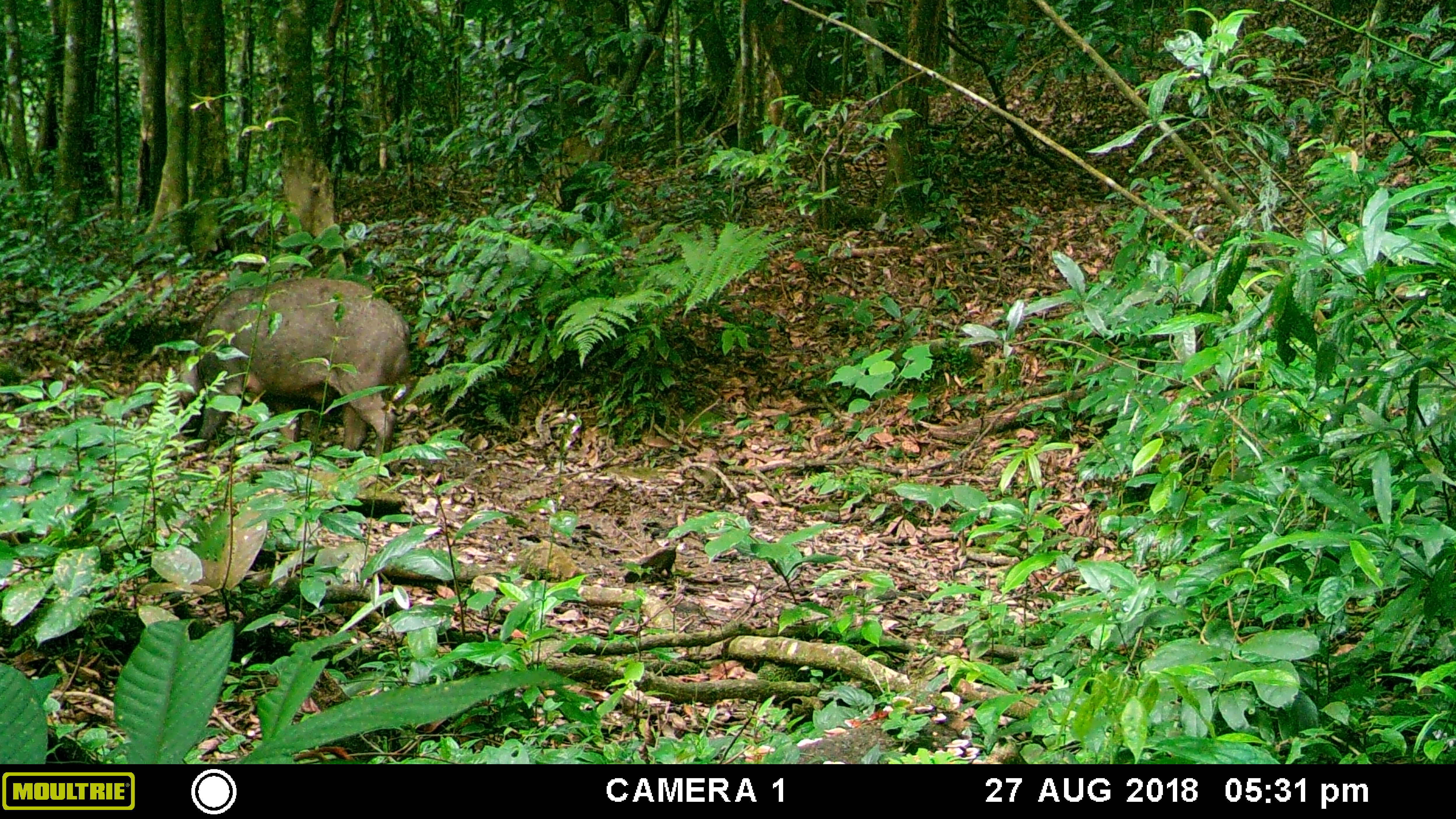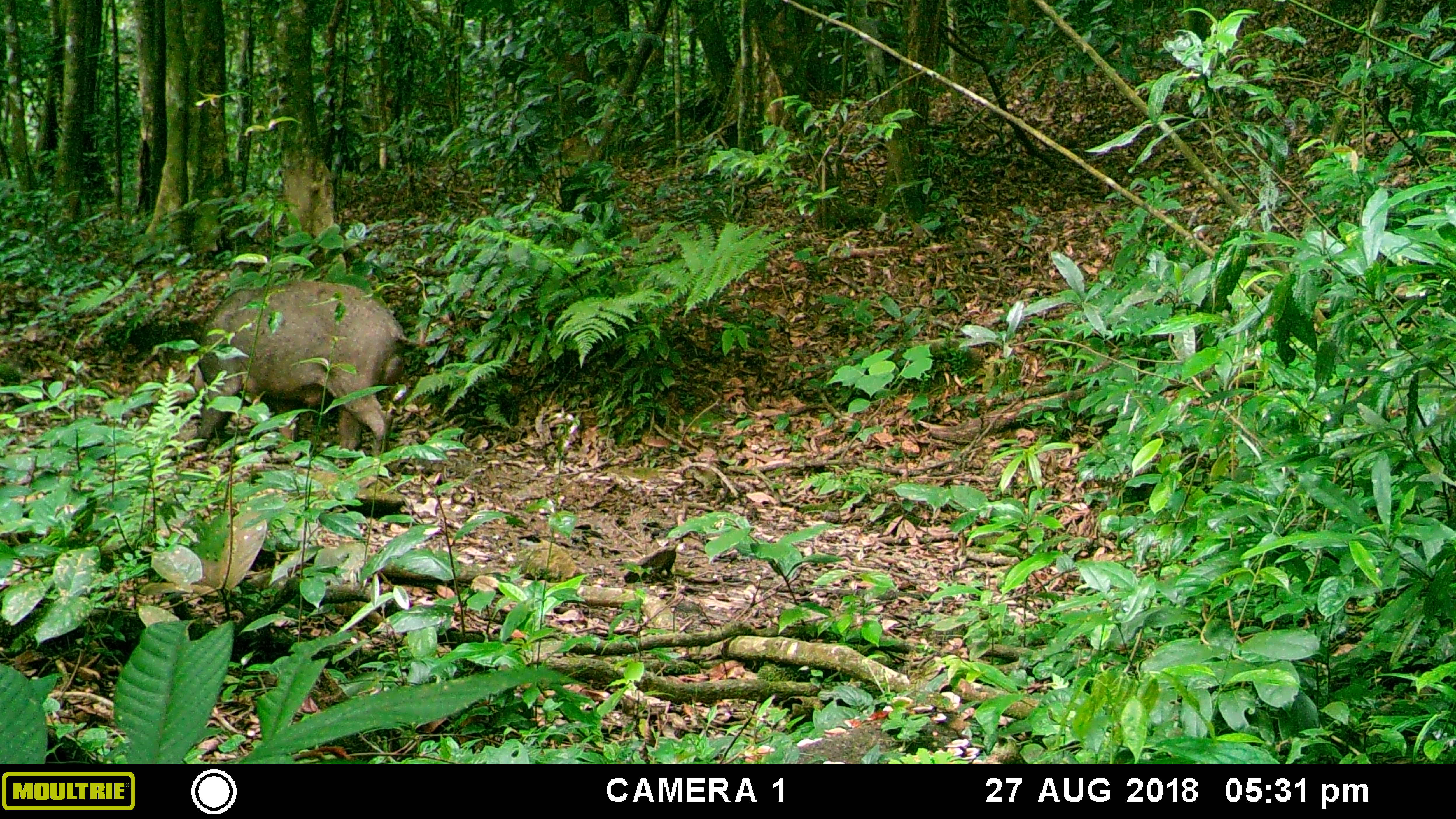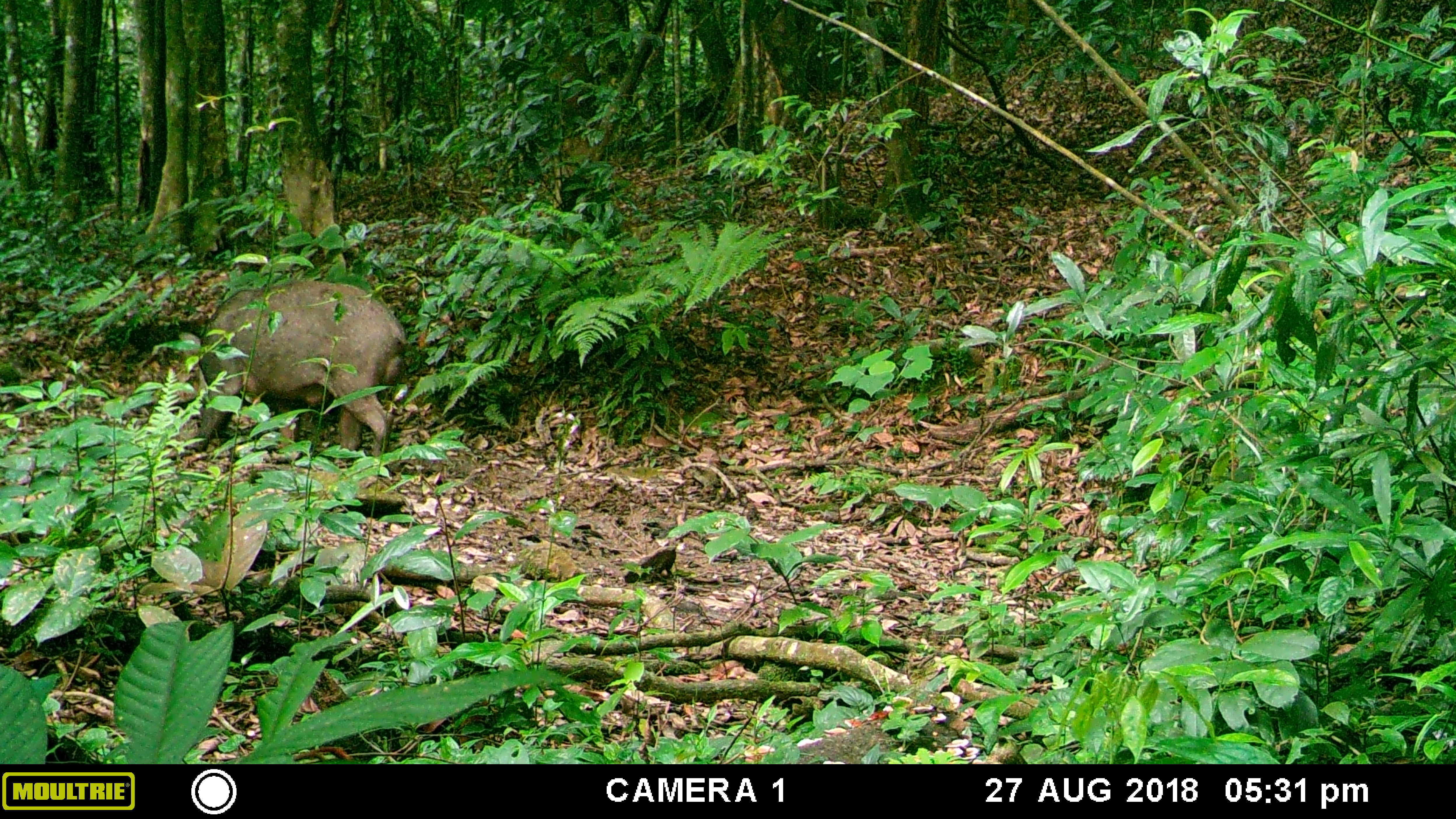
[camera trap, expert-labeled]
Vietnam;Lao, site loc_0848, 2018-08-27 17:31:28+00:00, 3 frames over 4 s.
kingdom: Animalia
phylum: Chordata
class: Mammalia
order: Artiodactyla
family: Suidae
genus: Sus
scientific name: Sus scrofa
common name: eurasian wild pig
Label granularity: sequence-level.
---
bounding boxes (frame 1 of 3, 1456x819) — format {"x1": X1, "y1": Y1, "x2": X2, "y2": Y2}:
eurasian wild pig: {"x1": 175, "y1": 276, "x2": 412, "y2": 467}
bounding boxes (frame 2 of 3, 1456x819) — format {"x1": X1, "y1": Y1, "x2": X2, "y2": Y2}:
eurasian wild pig: {"x1": 177, "y1": 280, "x2": 421, "y2": 468}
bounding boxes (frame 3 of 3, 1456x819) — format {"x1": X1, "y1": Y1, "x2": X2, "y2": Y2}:
eurasian wild pig: {"x1": 173, "y1": 278, "x2": 407, "y2": 463}